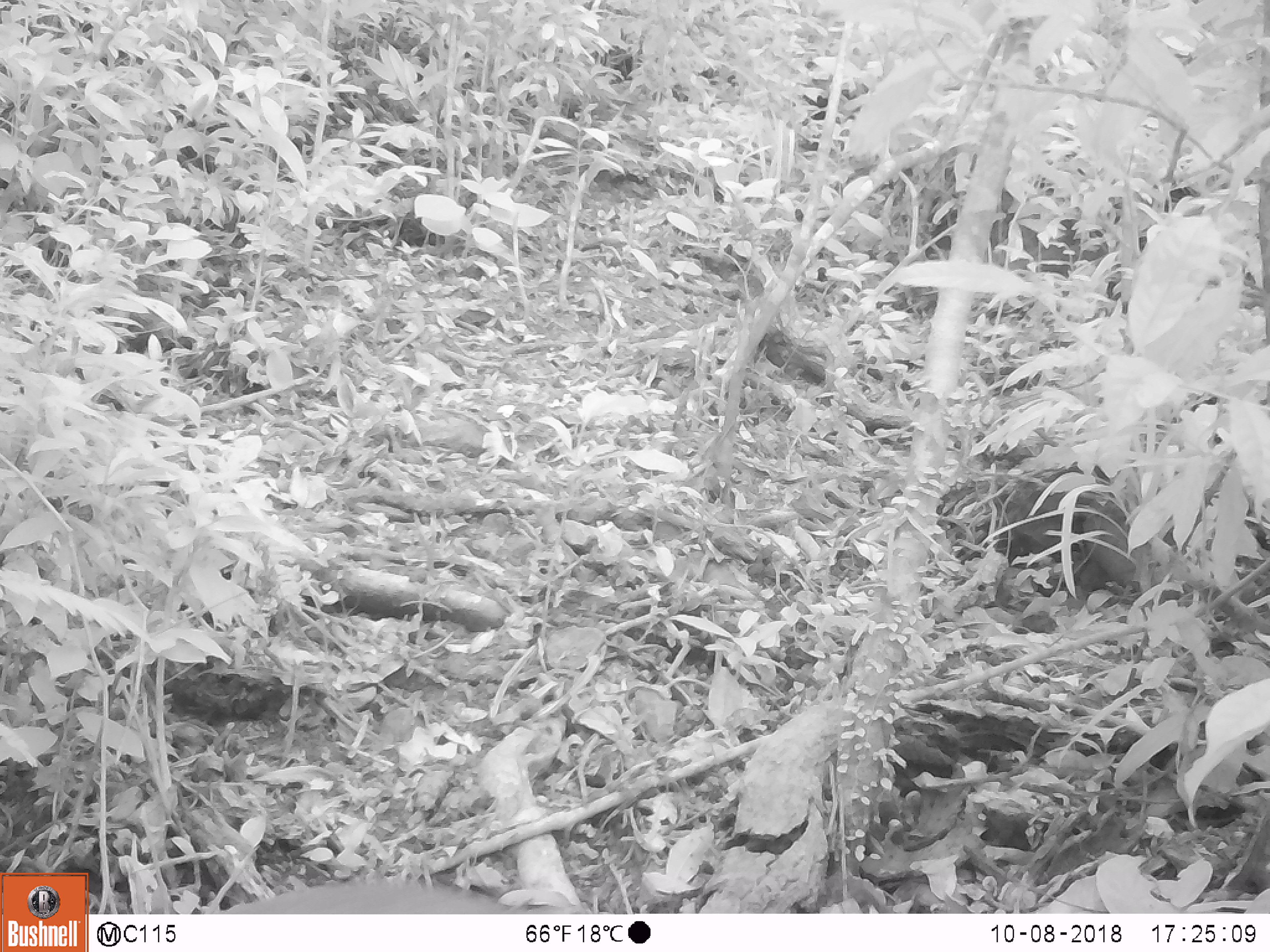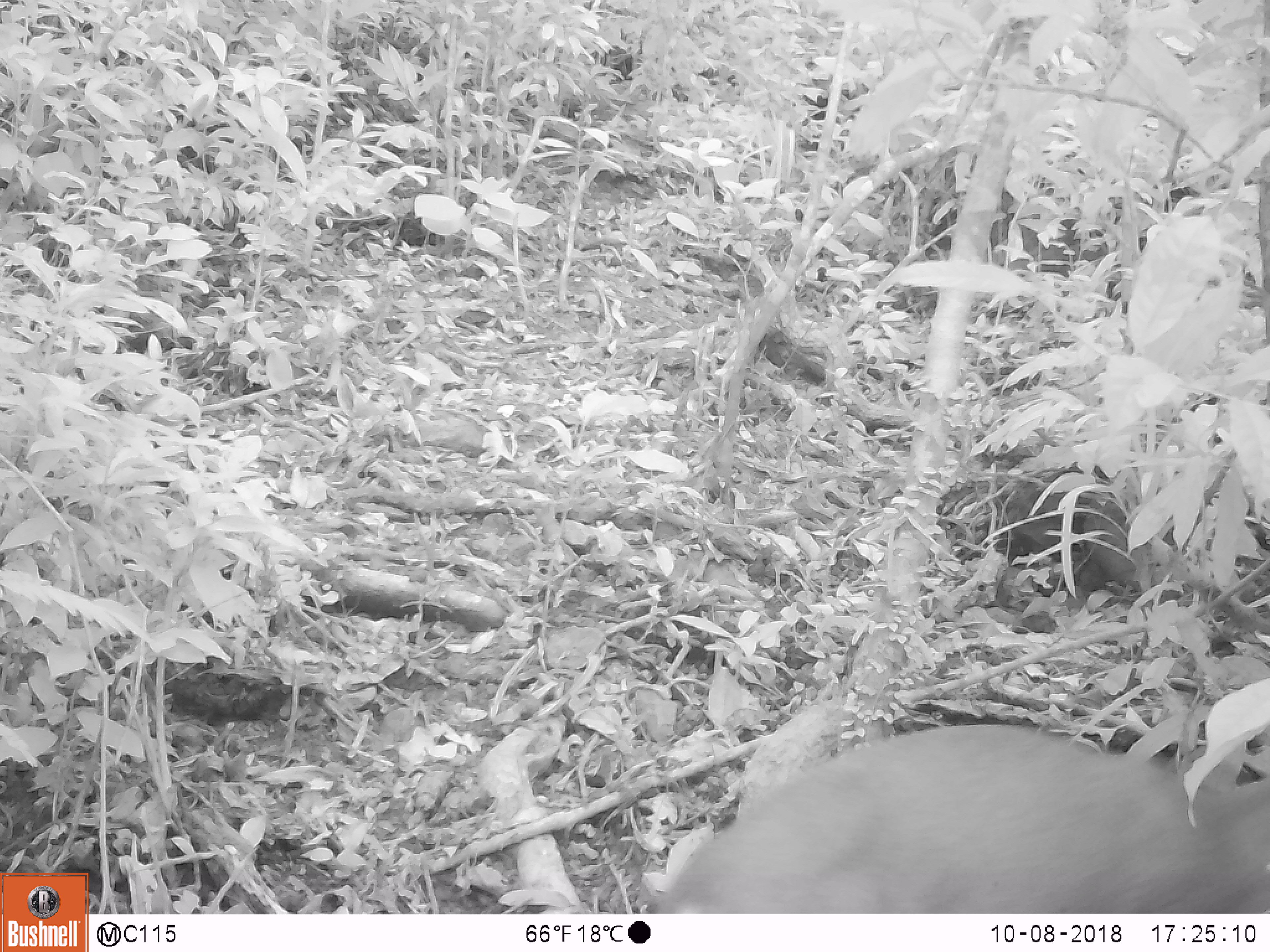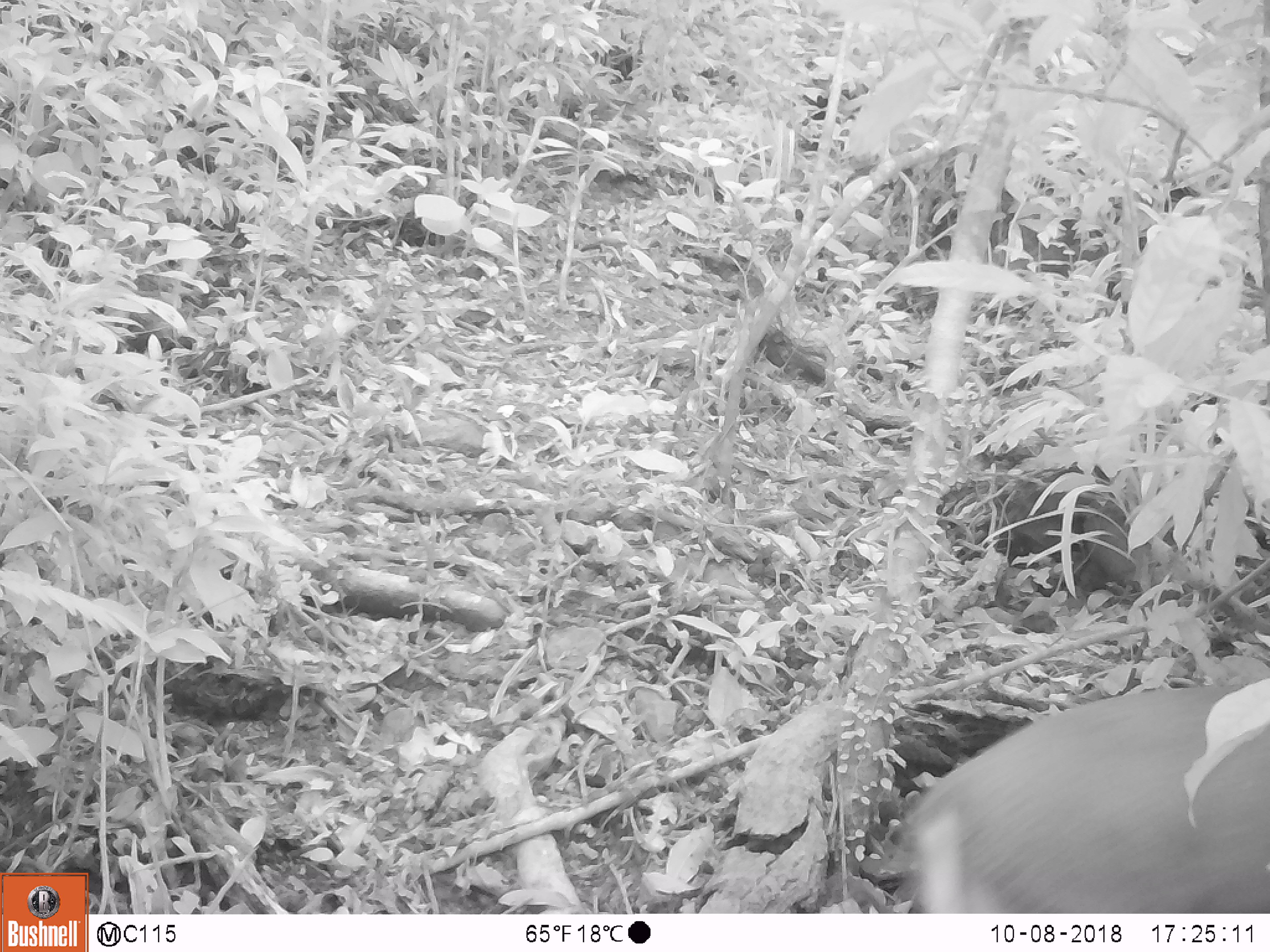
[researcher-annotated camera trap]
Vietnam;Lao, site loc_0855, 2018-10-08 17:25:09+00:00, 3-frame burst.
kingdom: Animalia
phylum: Chordata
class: Mammalia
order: Artiodactyla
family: Cervidae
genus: Muntiacus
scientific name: Muntiacus rooseveltorum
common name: roosevelt's muntjac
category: roosevelts muntjac group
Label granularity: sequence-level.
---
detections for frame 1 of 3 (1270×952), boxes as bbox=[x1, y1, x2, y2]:
roosevelts muntjac group: bbox=[220, 877, 515, 912]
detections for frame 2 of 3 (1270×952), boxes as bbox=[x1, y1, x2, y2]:
roosevelts muntjac group: bbox=[628, 722, 1270, 913]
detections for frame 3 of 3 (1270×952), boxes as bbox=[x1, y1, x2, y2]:
roosevelts muntjac group: bbox=[894, 679, 1270, 909]